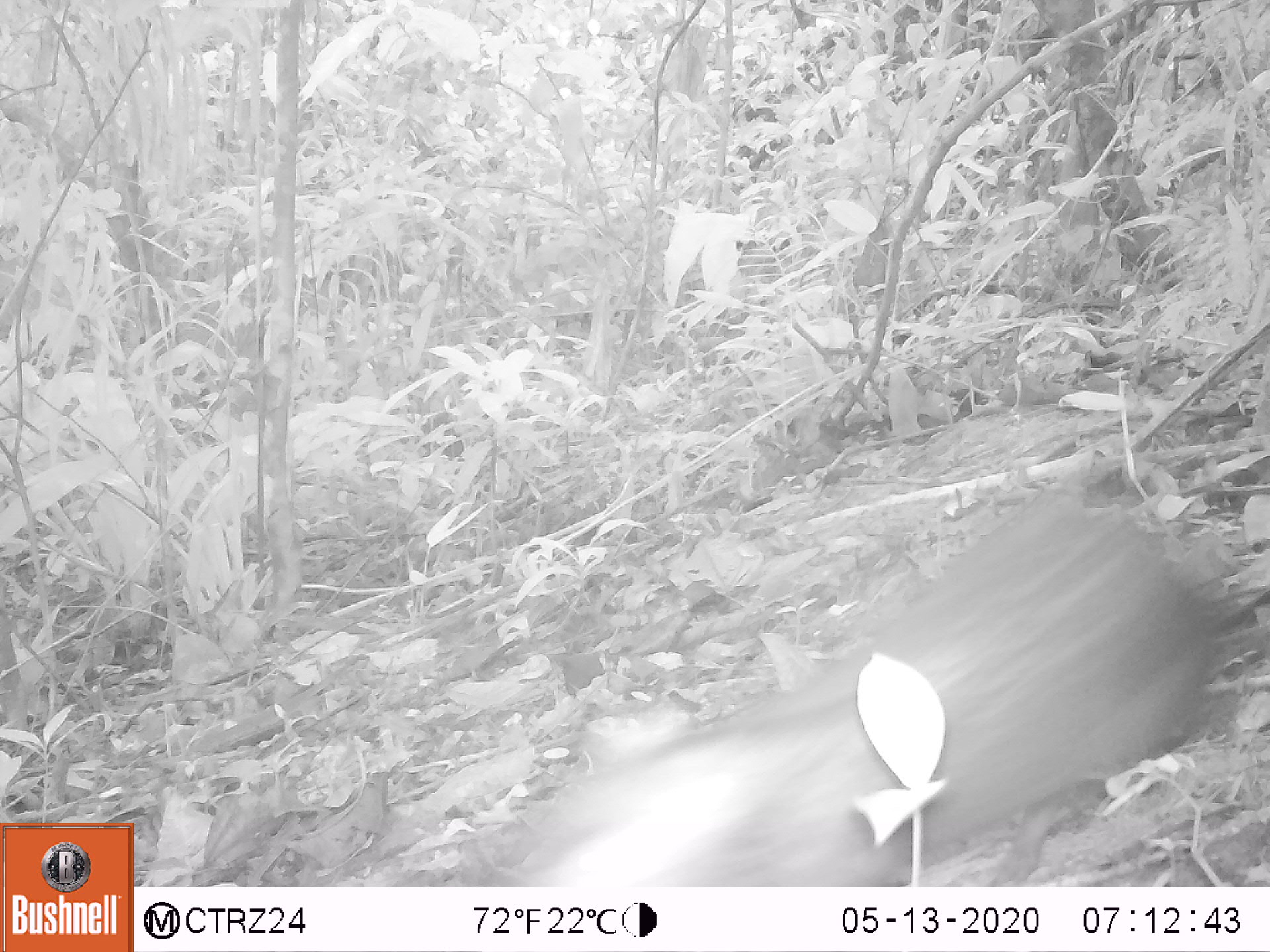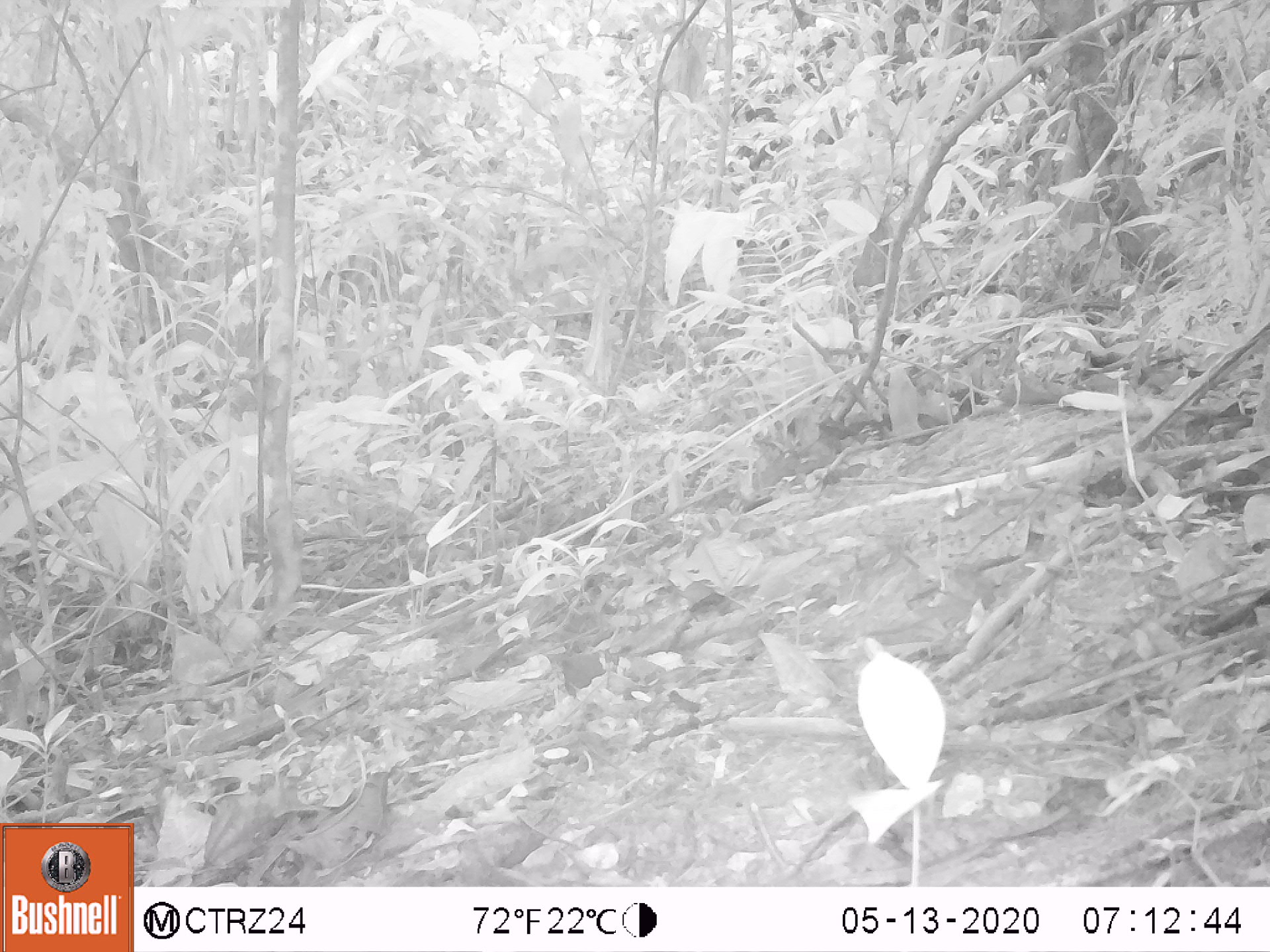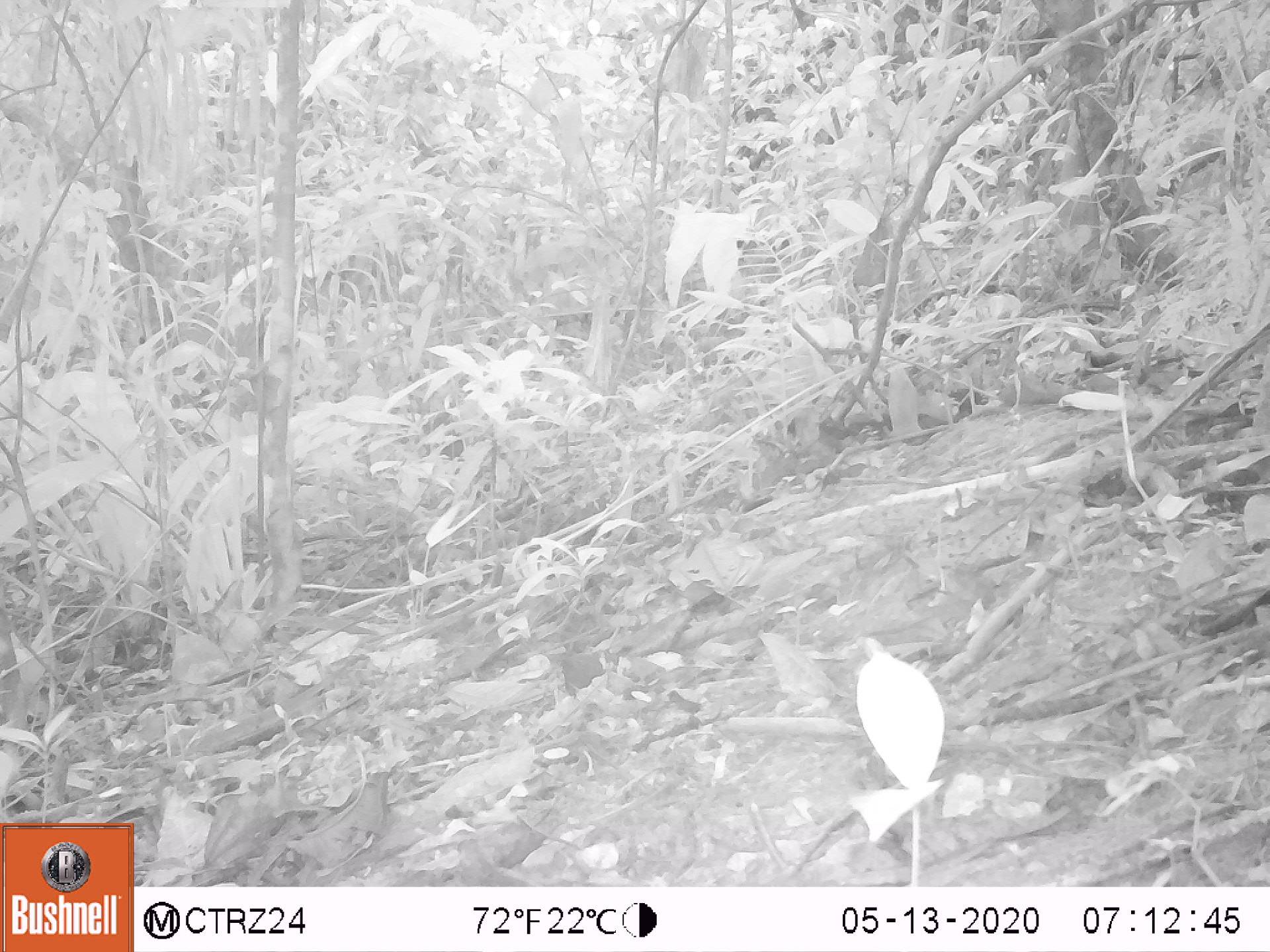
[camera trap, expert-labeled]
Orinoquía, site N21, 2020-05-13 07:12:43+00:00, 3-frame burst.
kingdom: Animalia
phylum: Chordata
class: Mammalia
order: Rodentia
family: Dasyproctidae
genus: Dasyprocta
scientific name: Dasyprocta fuliginosa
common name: black agouti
Black agouti (Dasyprocta fuliginosa).